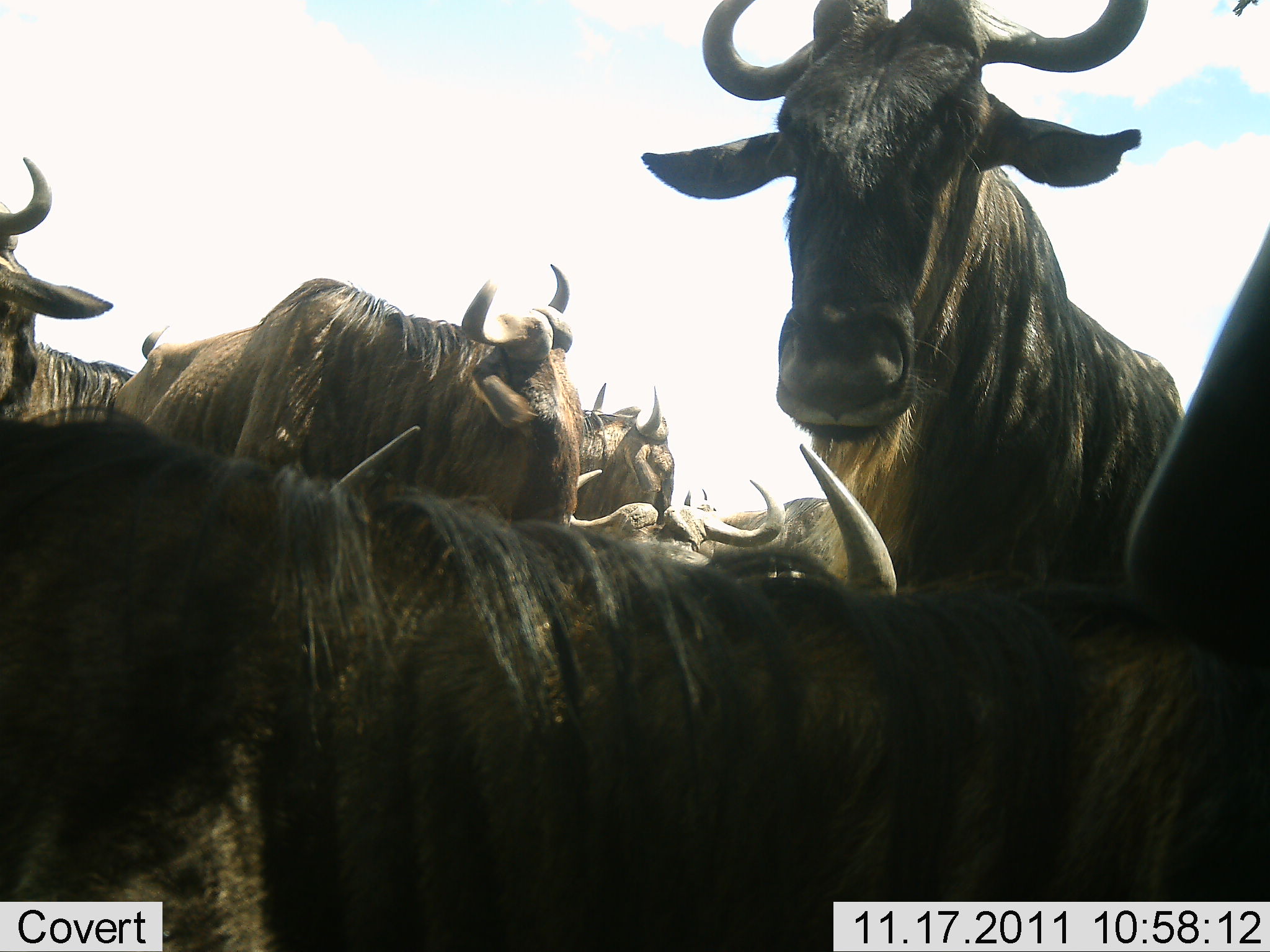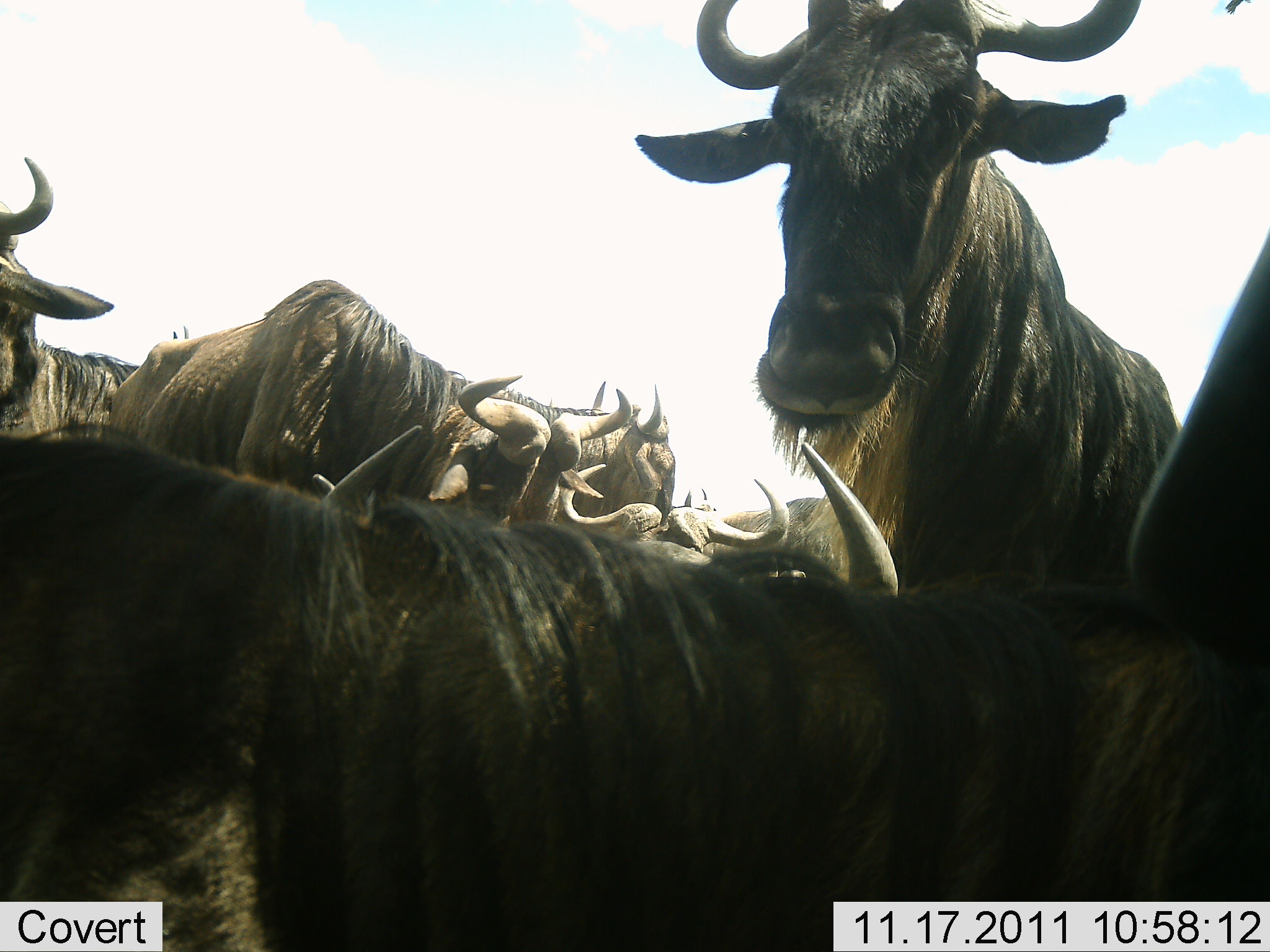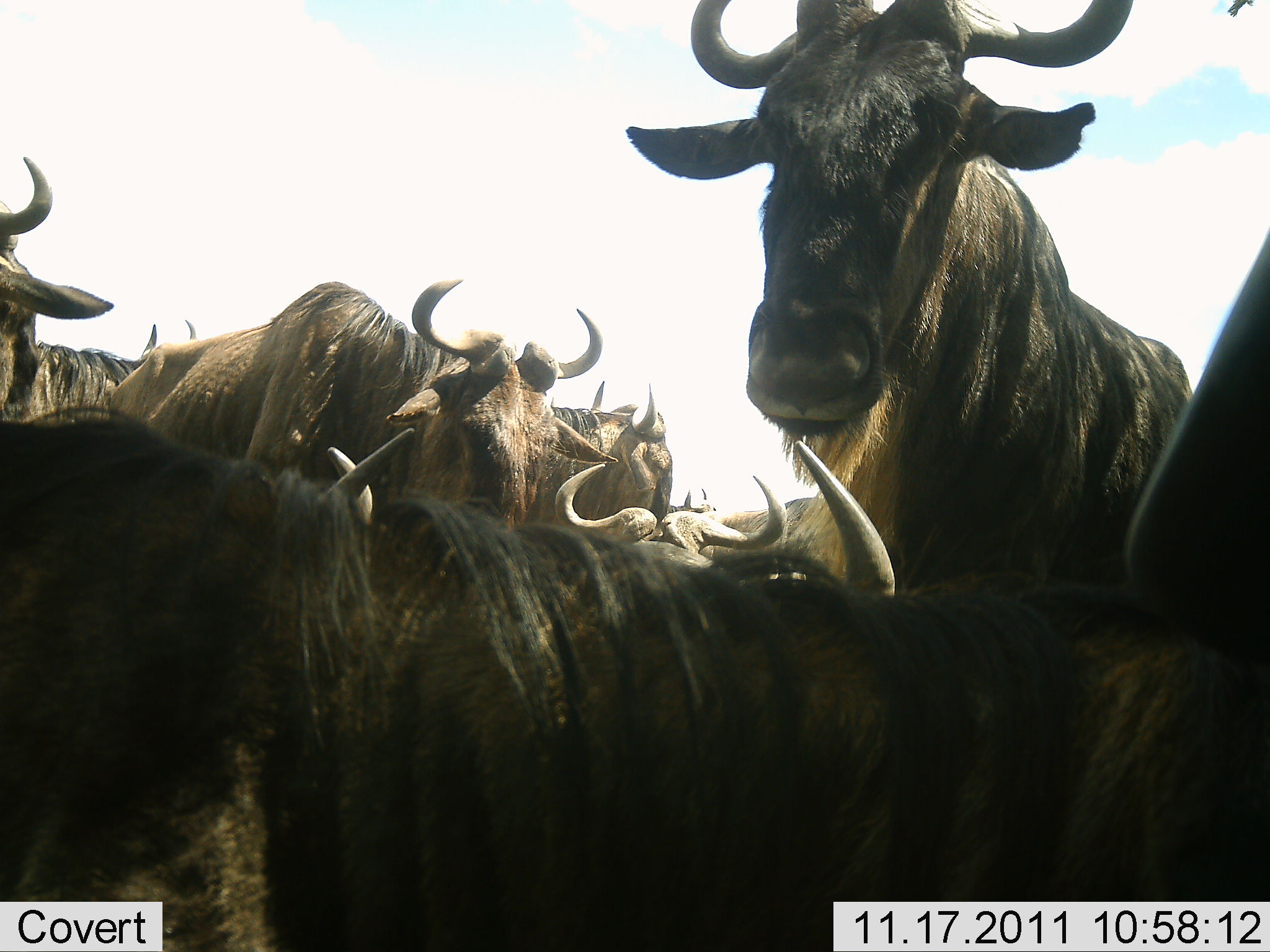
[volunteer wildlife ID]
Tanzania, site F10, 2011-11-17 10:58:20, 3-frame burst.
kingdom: Animalia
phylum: Chordata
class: Mammalia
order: Artiodactyla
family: Bovidae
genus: Connochaetes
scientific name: Connochaetes taurinus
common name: blue wildebeest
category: wildebeest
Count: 8.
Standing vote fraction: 69%.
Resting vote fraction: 31%.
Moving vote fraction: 8%.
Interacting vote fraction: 38%.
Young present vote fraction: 0%.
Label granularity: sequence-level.